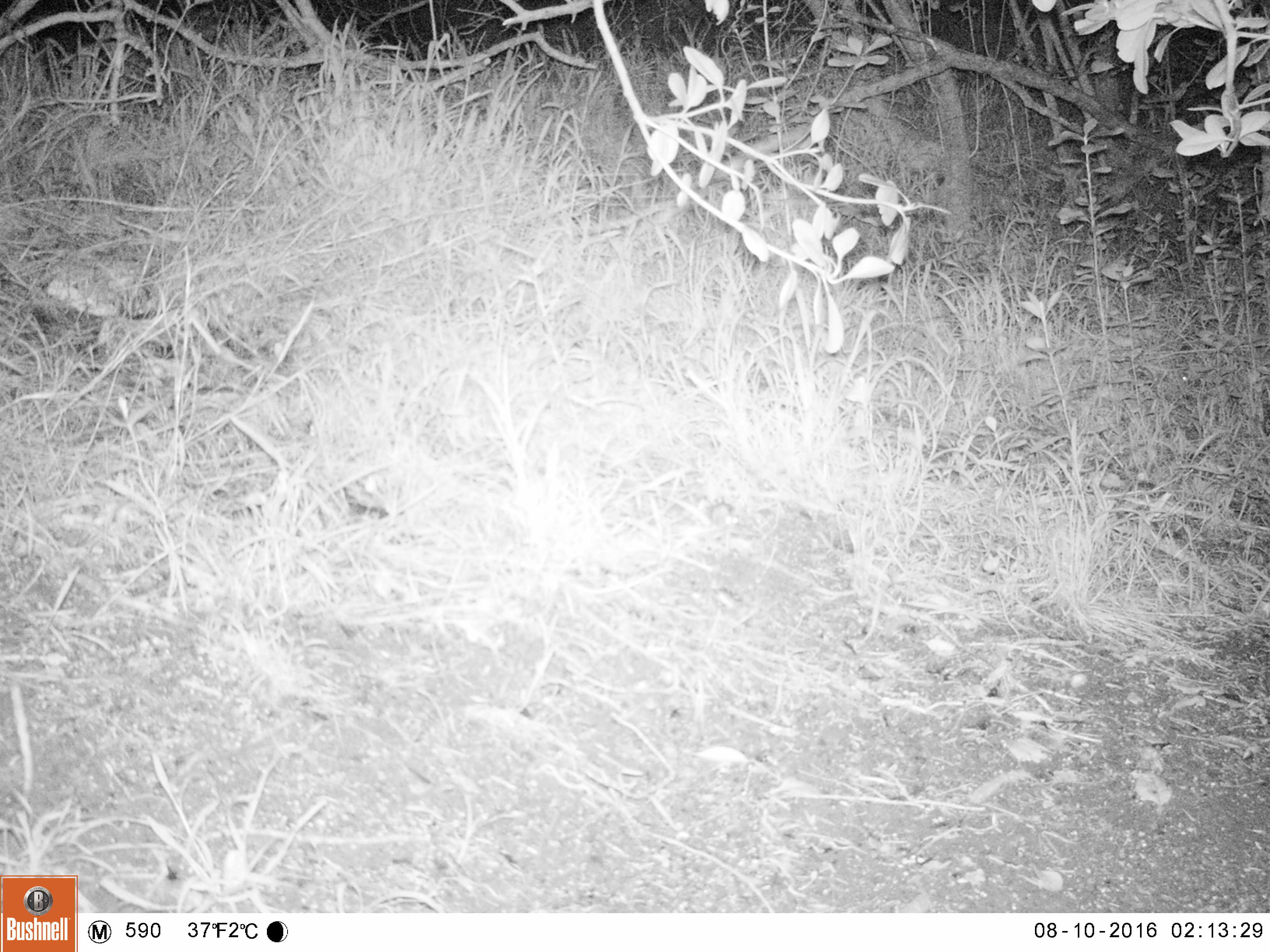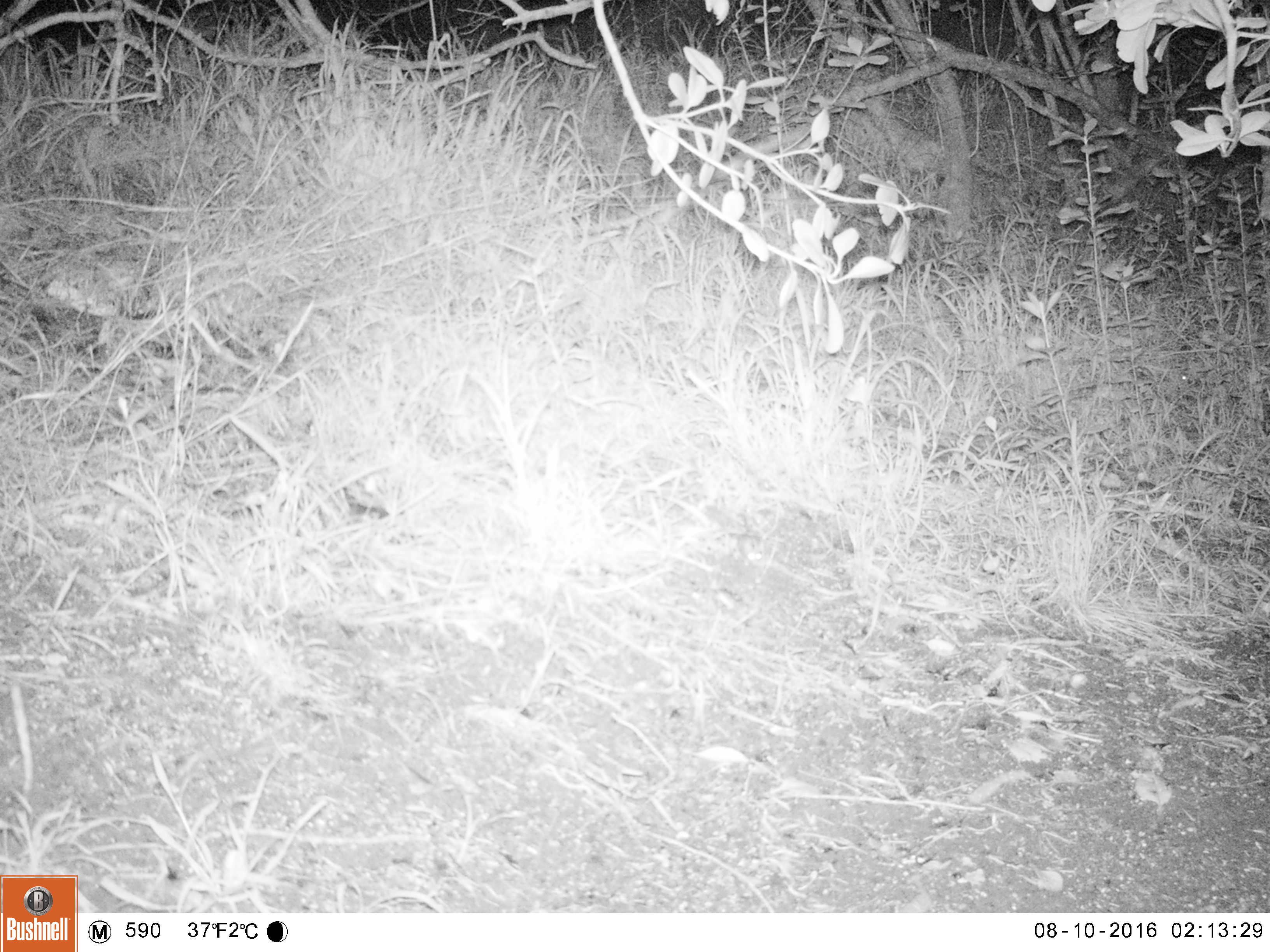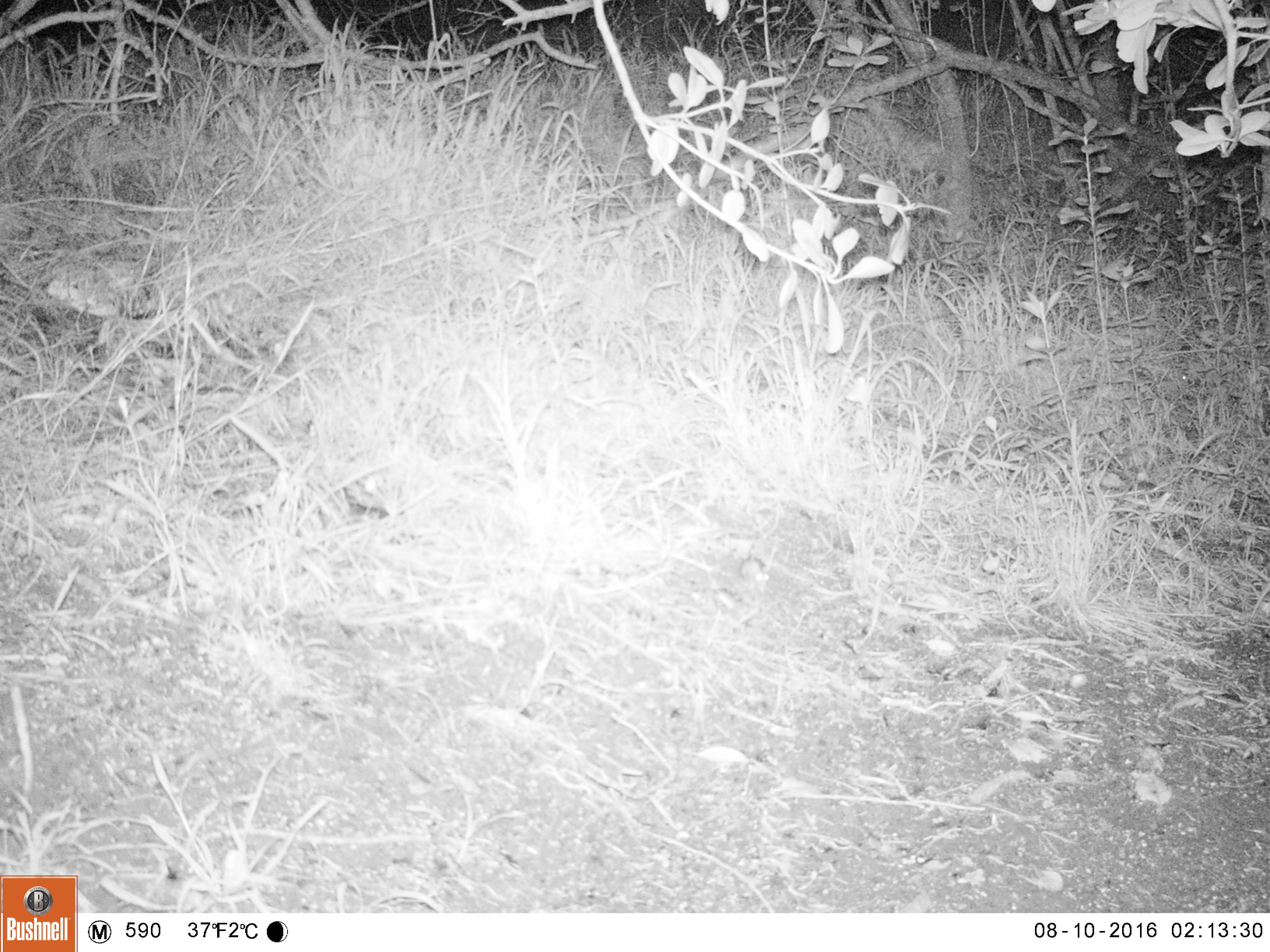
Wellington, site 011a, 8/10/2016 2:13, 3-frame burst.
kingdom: Animalia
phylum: Chordata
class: Mammalia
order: Rodentia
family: Muridae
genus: Mus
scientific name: Mus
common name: mouse